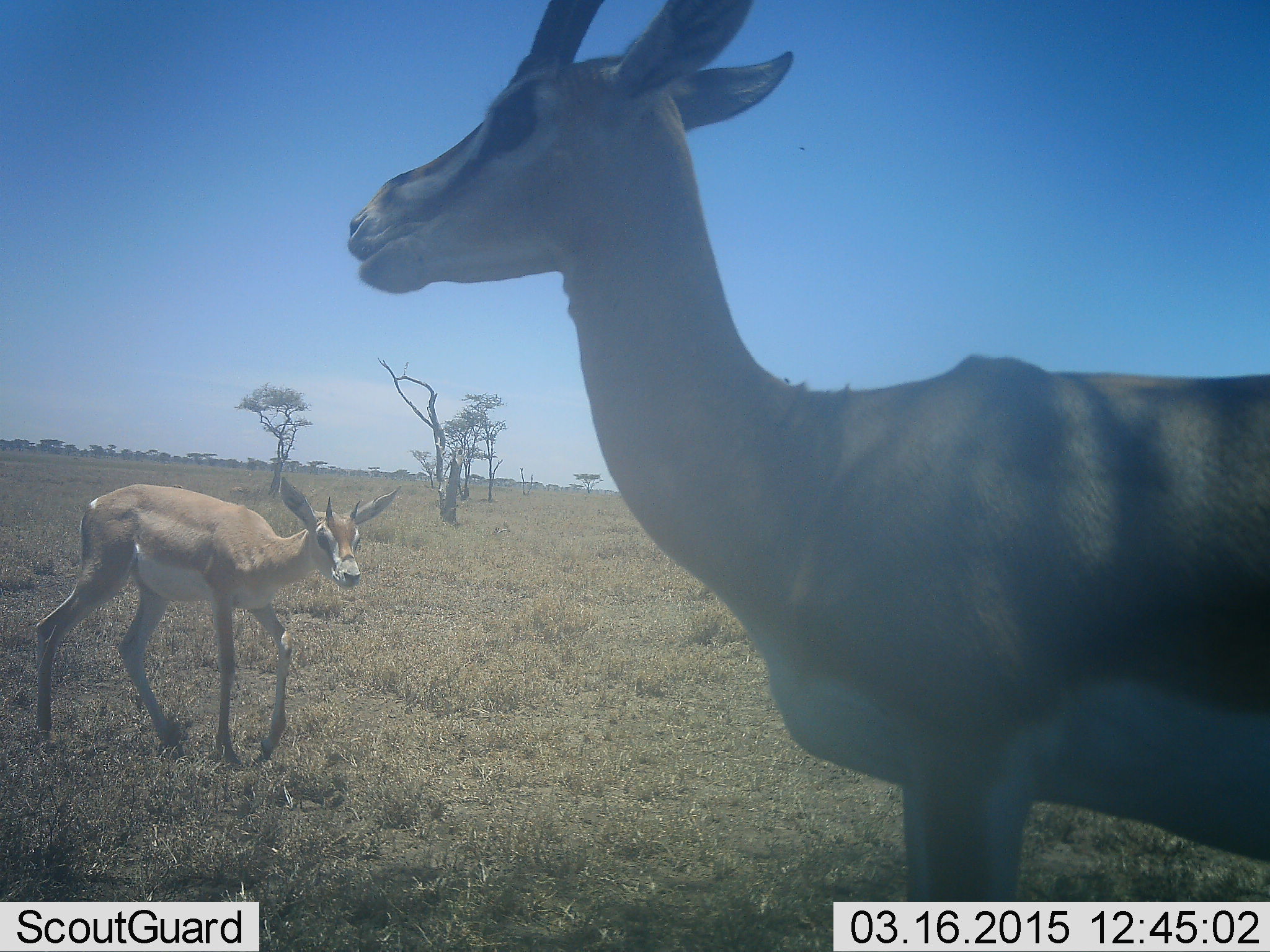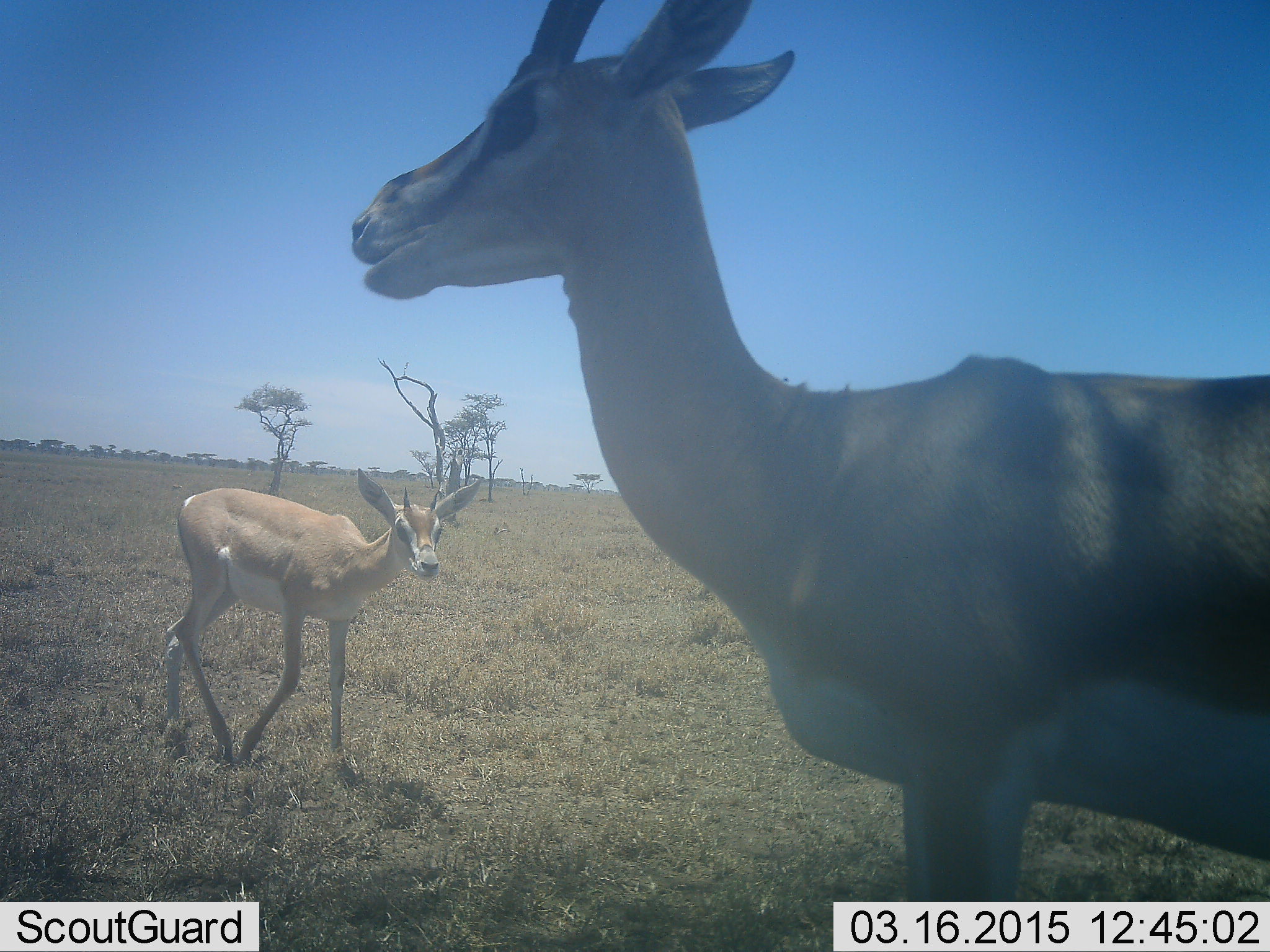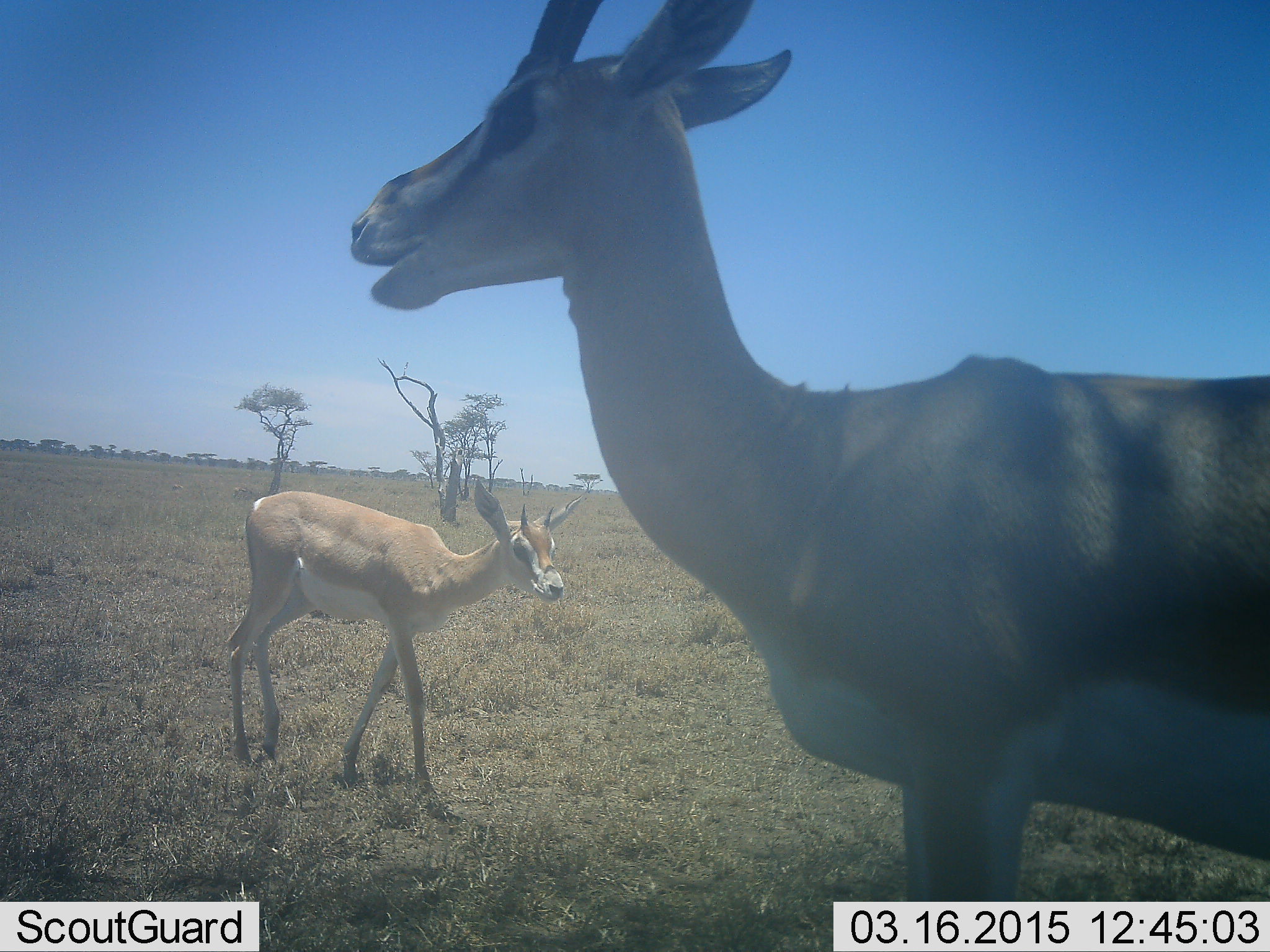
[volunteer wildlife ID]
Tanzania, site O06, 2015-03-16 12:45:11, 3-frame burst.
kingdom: Animalia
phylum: Chordata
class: Mammalia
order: Artiodactyla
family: Bovidae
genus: Nanger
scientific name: Nanger granti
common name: grant's gazelle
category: gazellegrants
Gazellegrants (grant's gazelle) (Nanger granti), count 2. Behavior (volunteer vote fractions): standing 70%, resting 10%, moving 80%, interacting 0%. Young present (vote fraction): 30%. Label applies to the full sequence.